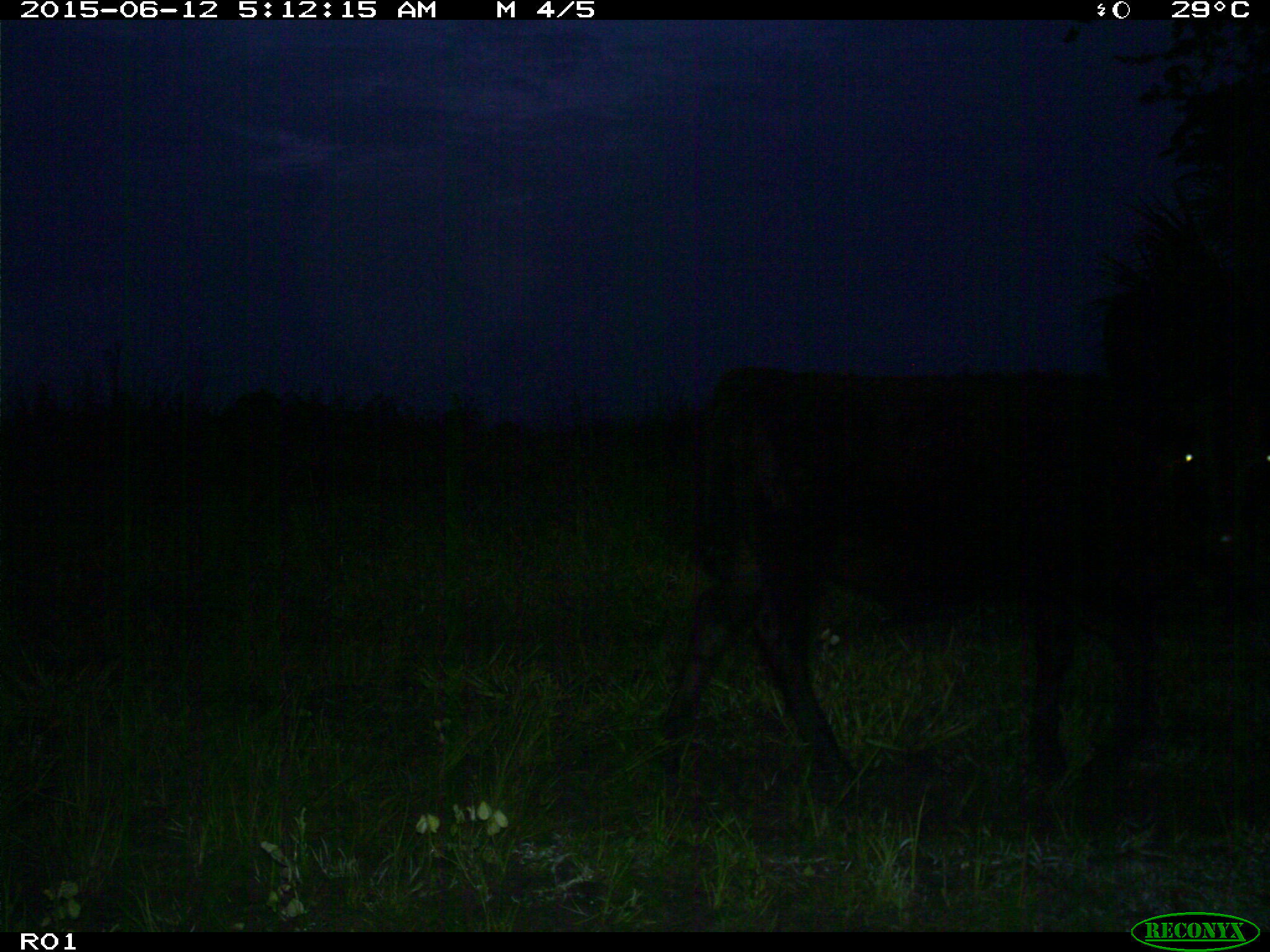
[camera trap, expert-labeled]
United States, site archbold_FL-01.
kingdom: Animalia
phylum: Chordata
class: Mammalia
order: Artiodactyla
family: Bovidae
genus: Bos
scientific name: Bos taurus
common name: domestic cow